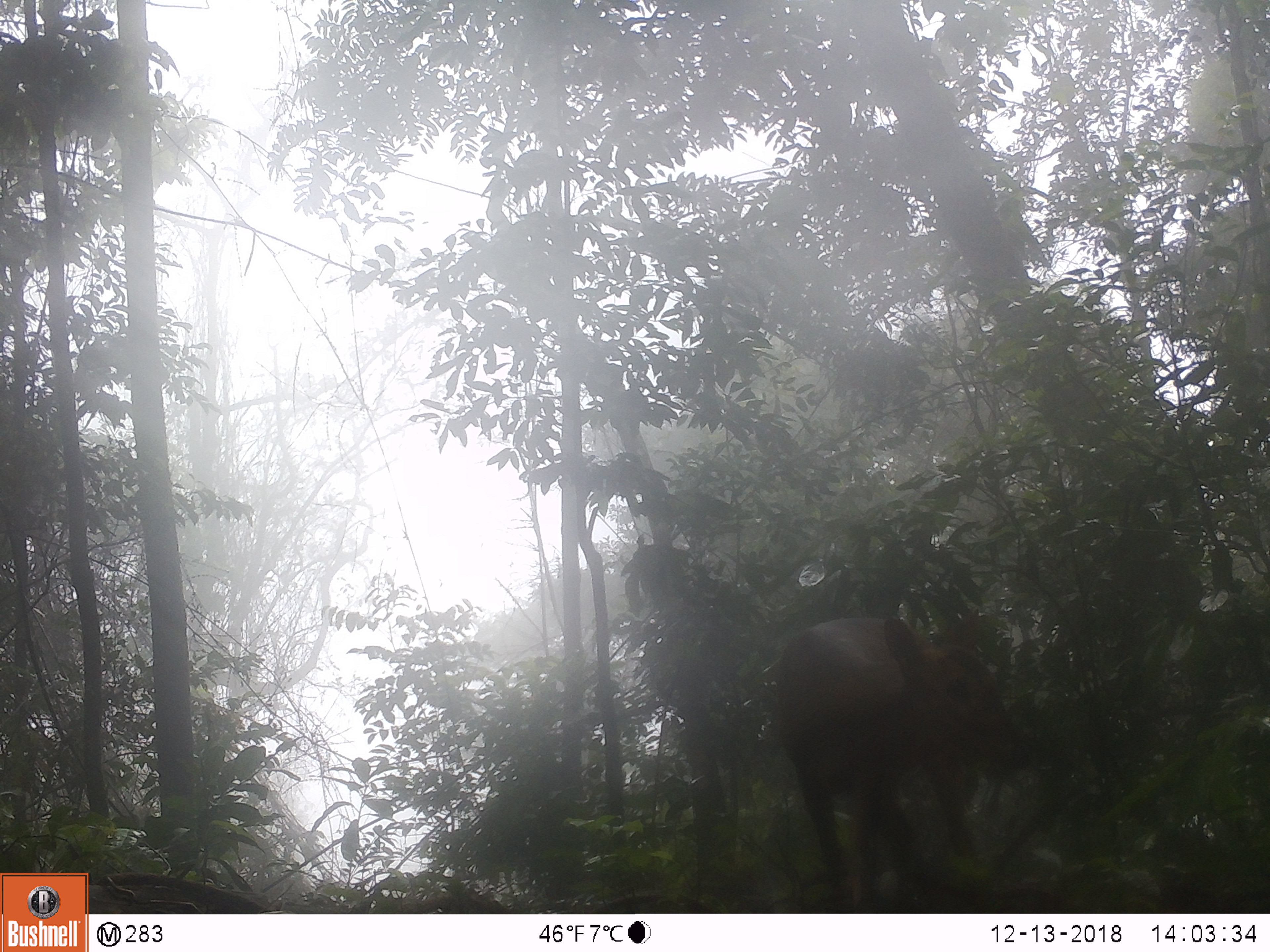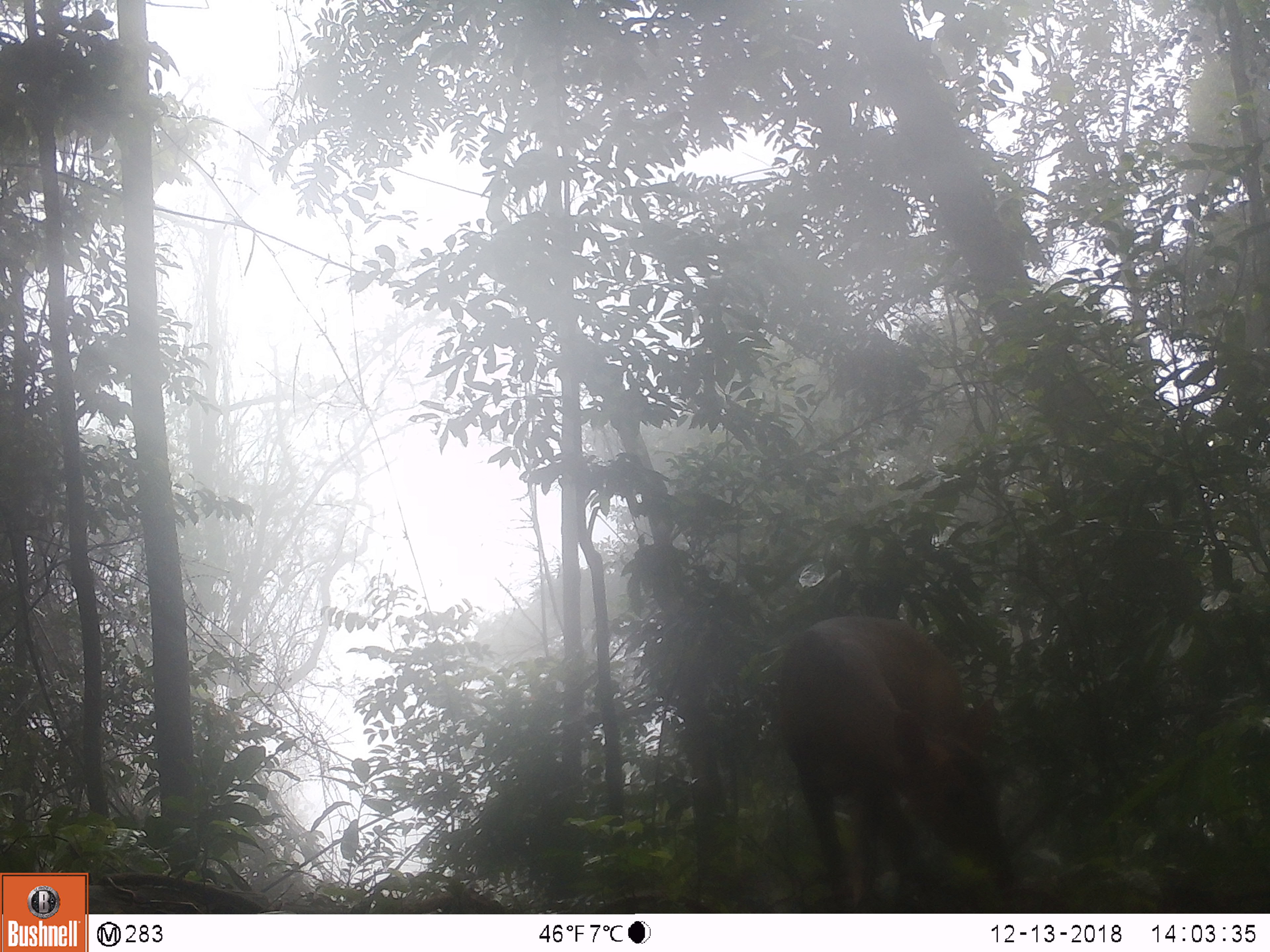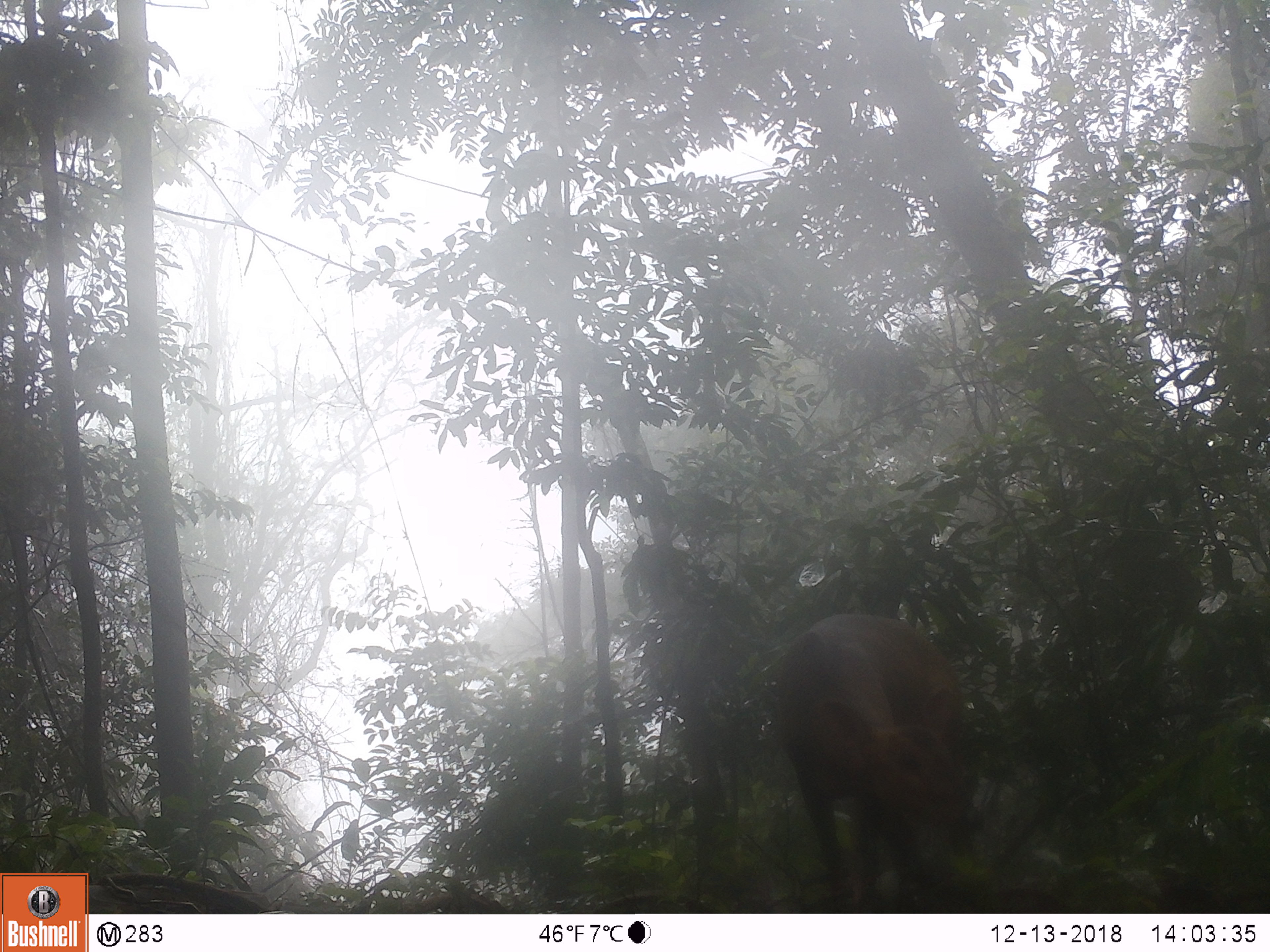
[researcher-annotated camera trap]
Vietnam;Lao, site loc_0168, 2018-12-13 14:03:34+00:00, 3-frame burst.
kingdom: Animalia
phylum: Chordata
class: Mammalia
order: Artiodactyla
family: Cervidae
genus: Muntiacus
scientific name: Muntiacus vuquangensis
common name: large-antlered muntjac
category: large antlered muntjac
Large antlered muntjac (large-antlered muntjac) (Muntiacus vuquangensis). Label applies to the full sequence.